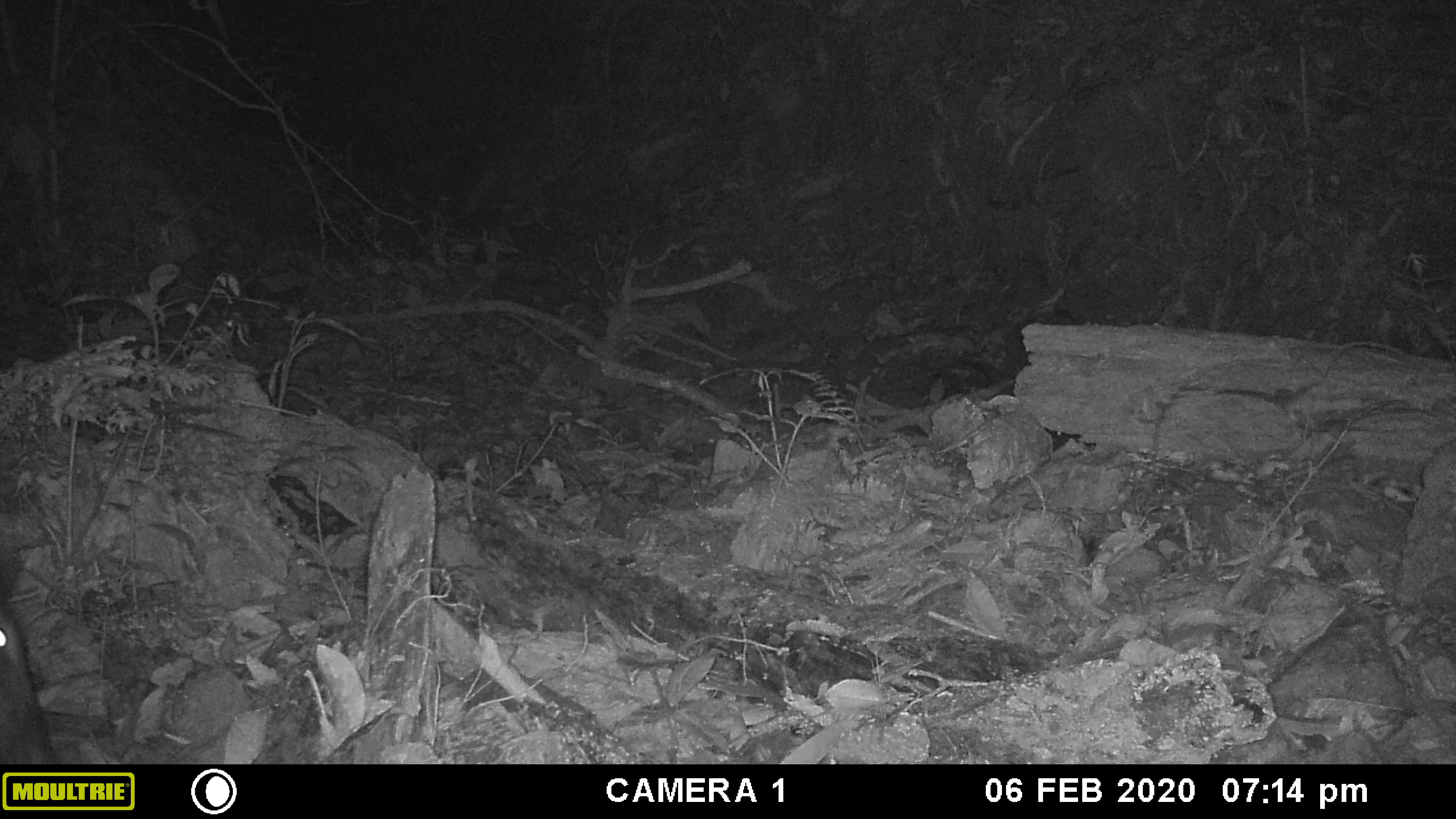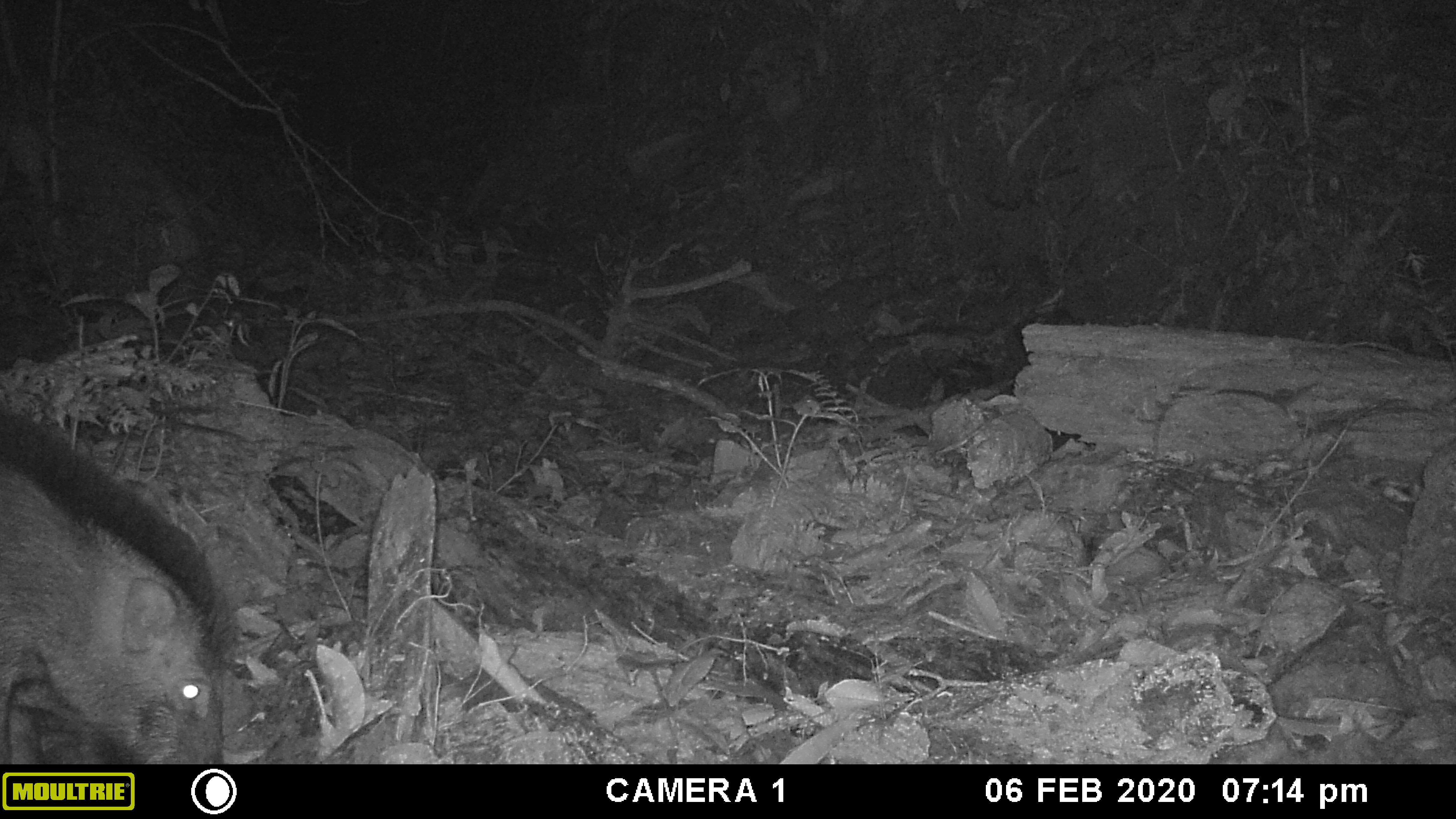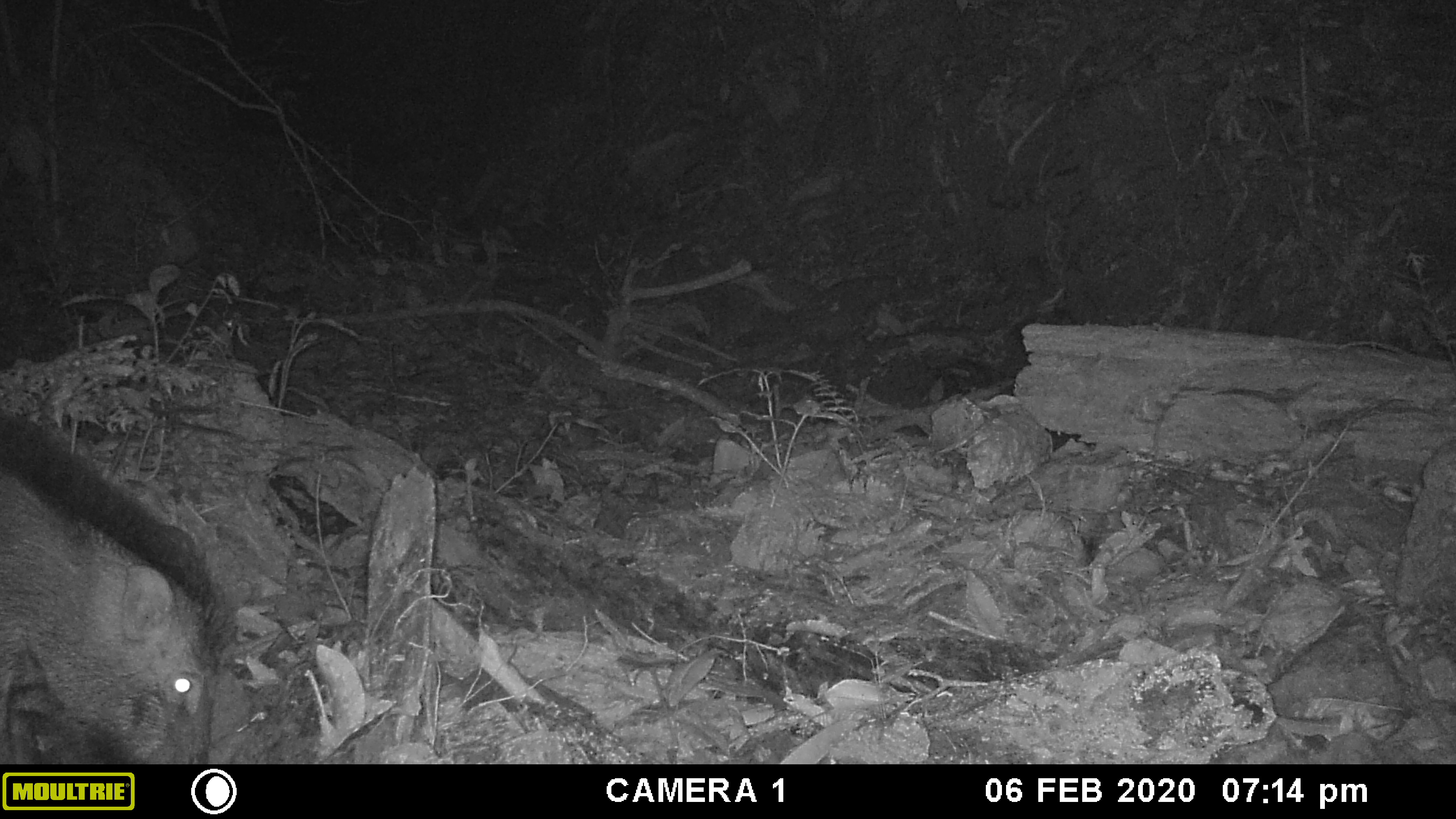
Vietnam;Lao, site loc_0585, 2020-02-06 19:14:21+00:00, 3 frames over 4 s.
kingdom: Animalia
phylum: Chordata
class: Mammalia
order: Artiodactyla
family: Suidae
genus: Sus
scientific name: Sus scrofa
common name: eurasian wild pig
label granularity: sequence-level